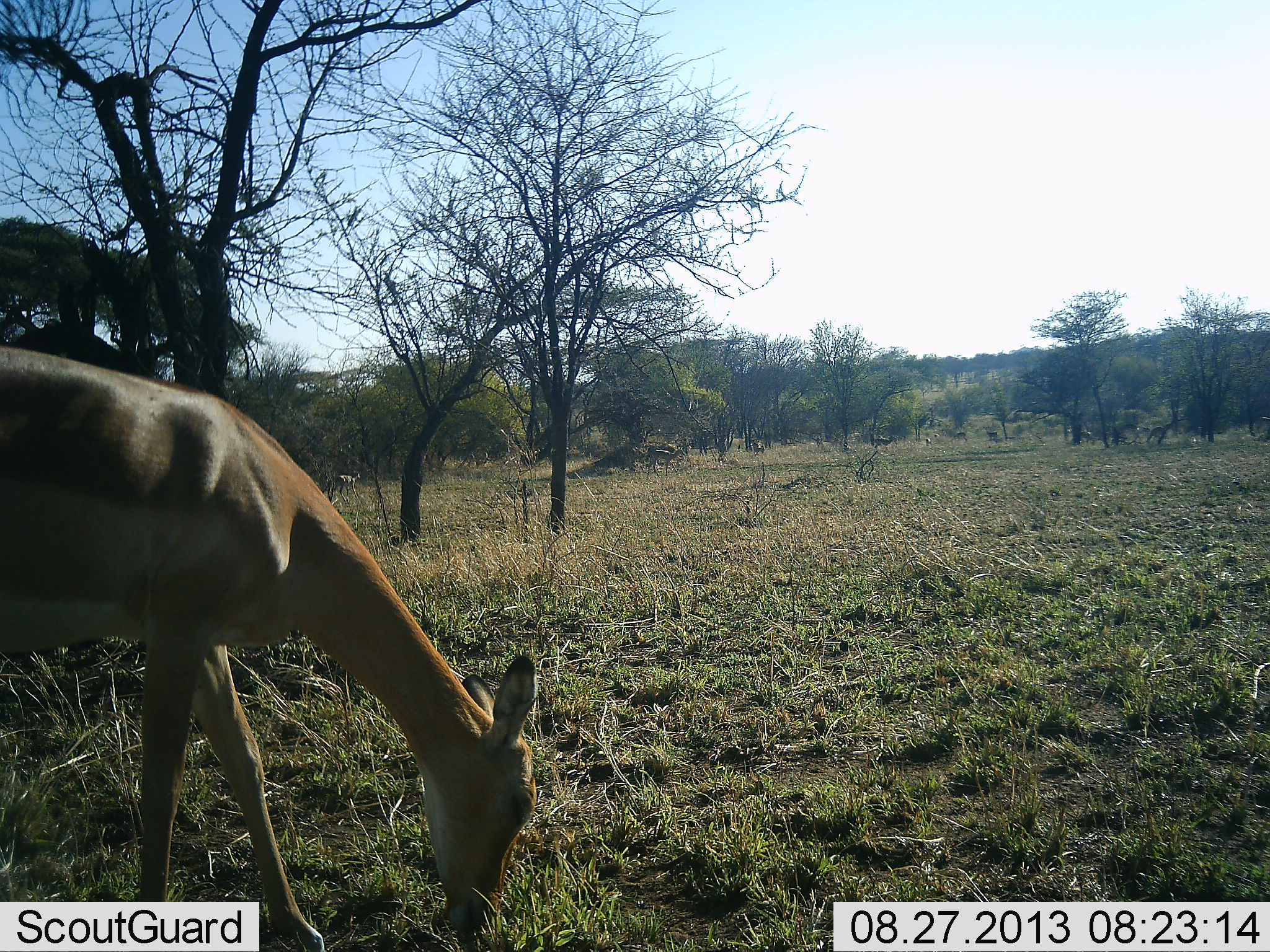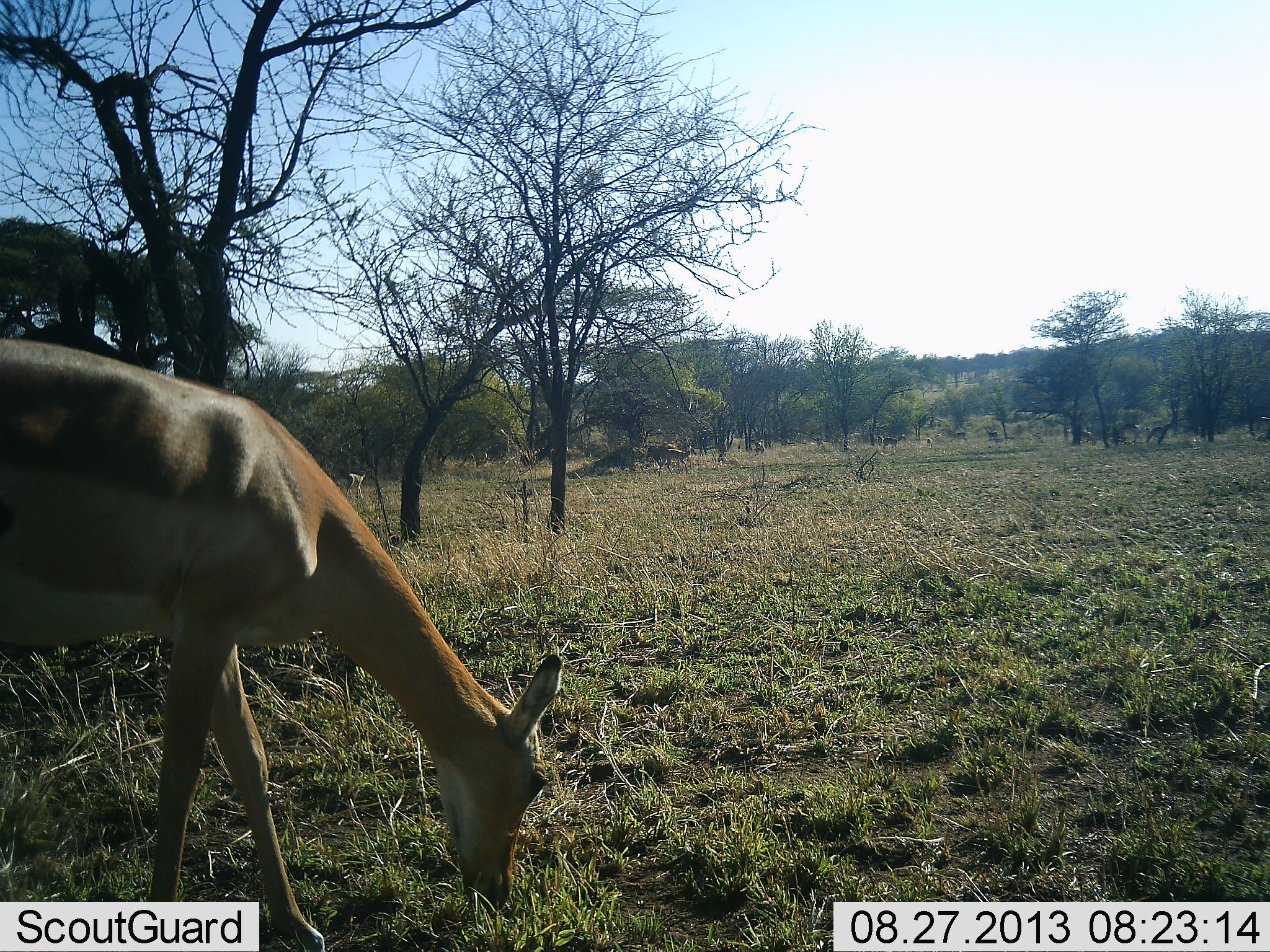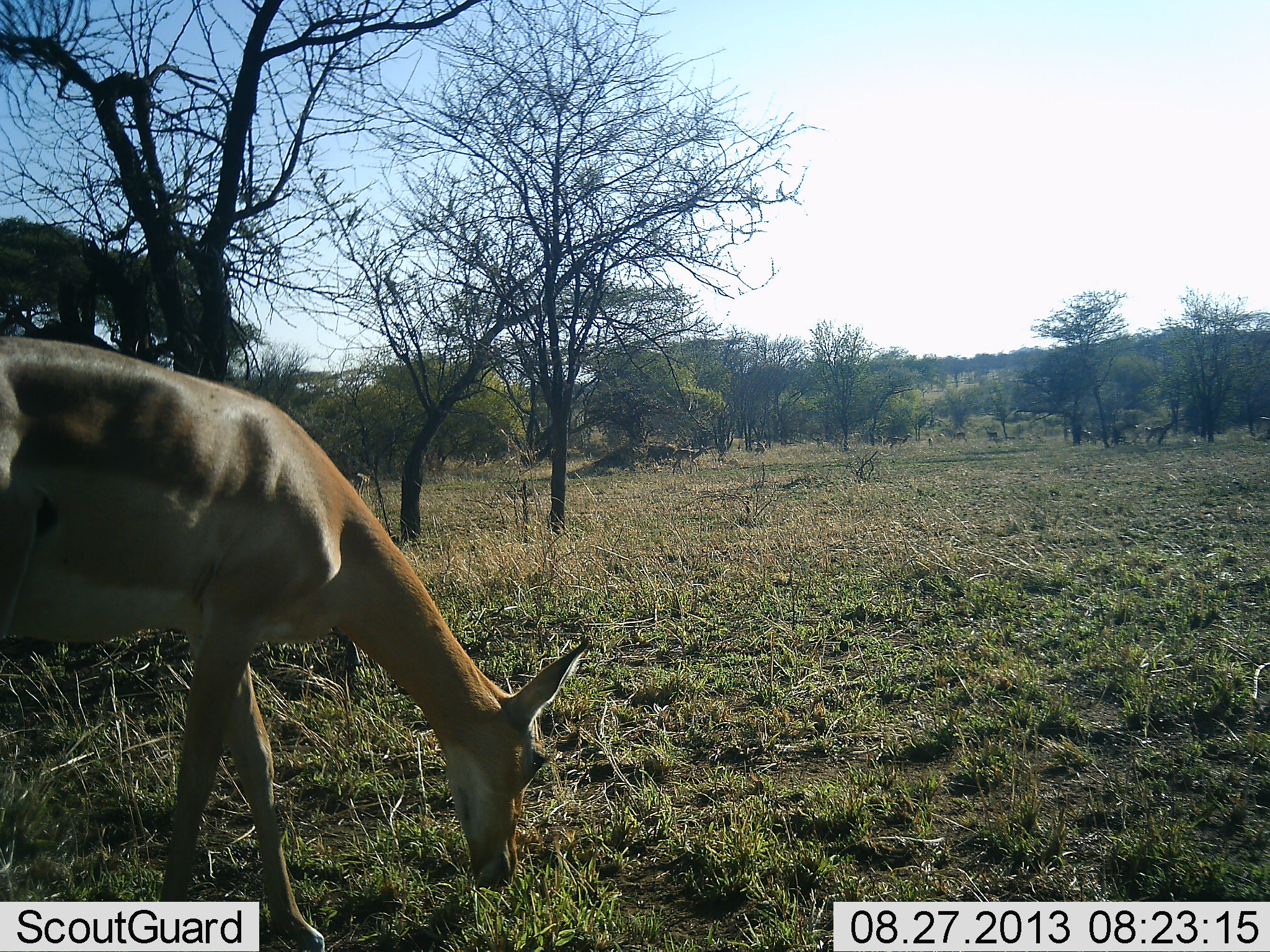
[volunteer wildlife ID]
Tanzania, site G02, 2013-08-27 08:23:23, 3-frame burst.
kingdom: Animalia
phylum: Chordata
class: Mammalia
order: Artiodactyla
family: Bovidae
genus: Aepyceros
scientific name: Aepyceros melampus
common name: impala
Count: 4.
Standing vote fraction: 24%.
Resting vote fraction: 0%.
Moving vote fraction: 41%.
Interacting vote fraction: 0%.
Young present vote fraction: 0%.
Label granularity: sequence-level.